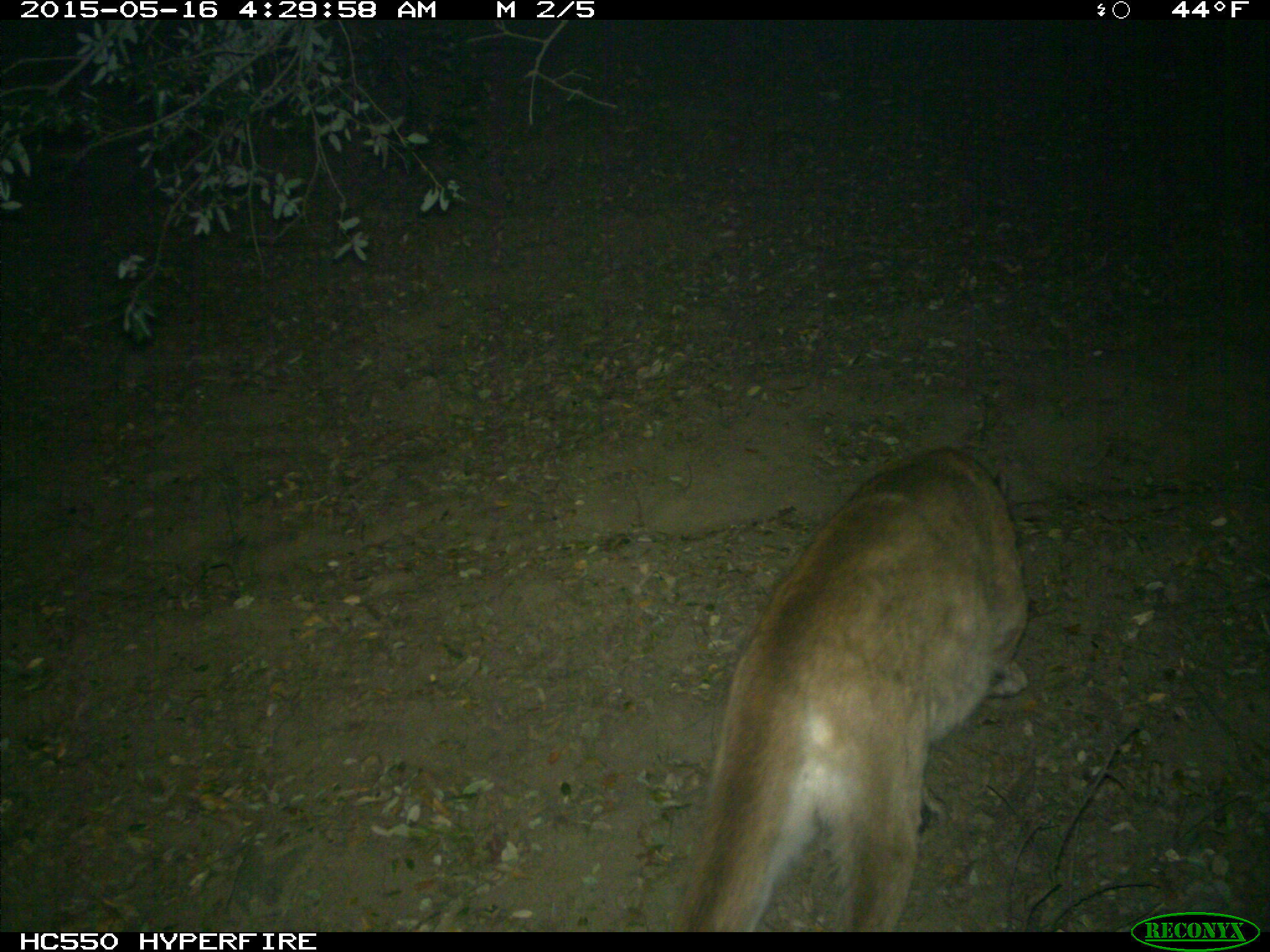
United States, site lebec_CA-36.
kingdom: Animalia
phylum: Chordata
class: Mammalia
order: Carnivora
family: Felidae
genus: Puma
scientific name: Puma concolor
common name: mountain lion